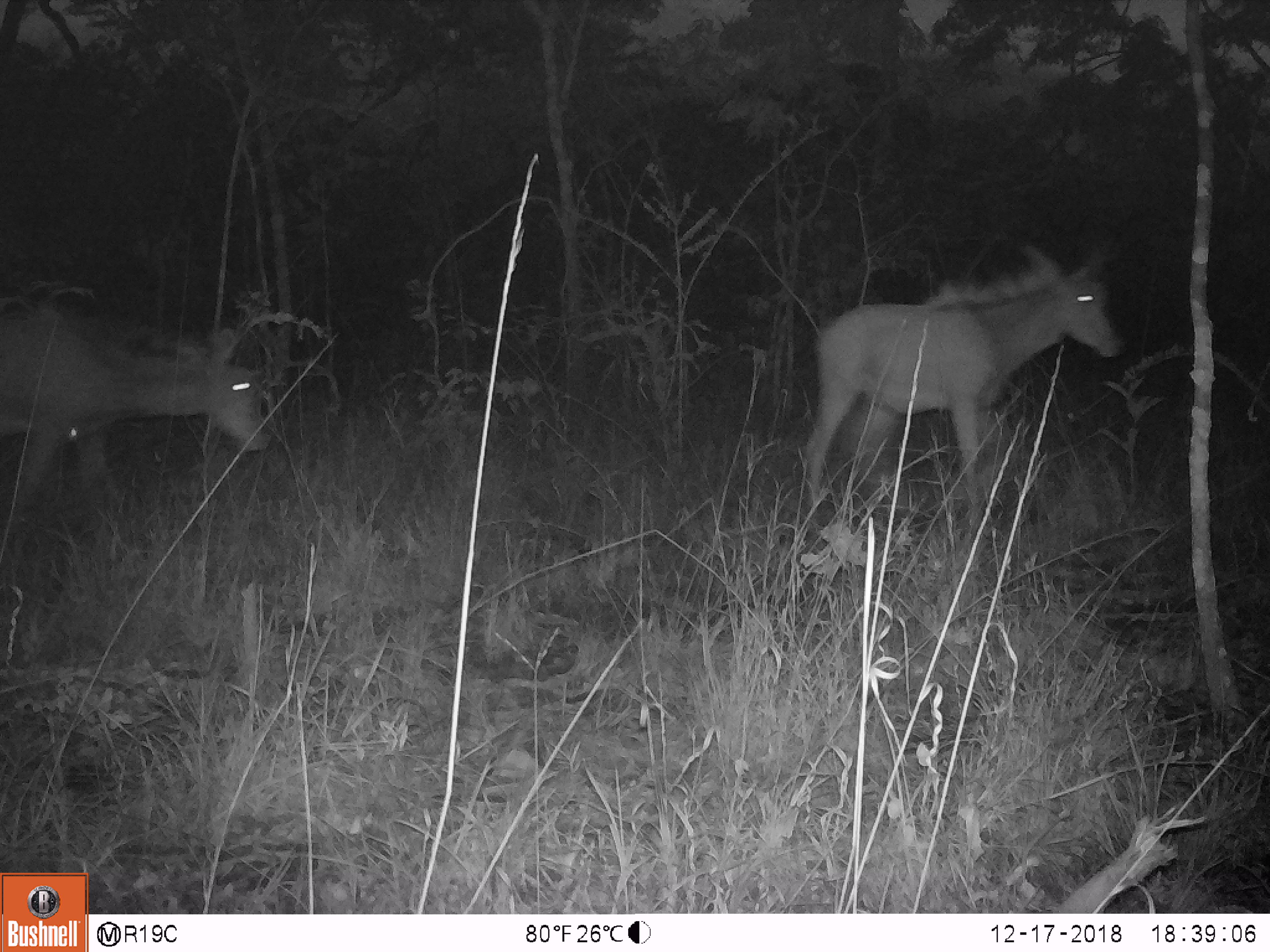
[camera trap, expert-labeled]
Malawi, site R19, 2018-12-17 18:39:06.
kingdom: Animalia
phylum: Chordata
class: Mammalia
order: Artiodactyla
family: Bovidae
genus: Hippotragus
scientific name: Hippotragus niger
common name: sable antelope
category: sable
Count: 2.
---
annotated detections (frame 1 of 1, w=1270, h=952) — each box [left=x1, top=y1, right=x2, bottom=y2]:
sable: [left=784, top=219, right=1142, bottom=549]; [left=0, top=283, right=297, bottom=585]